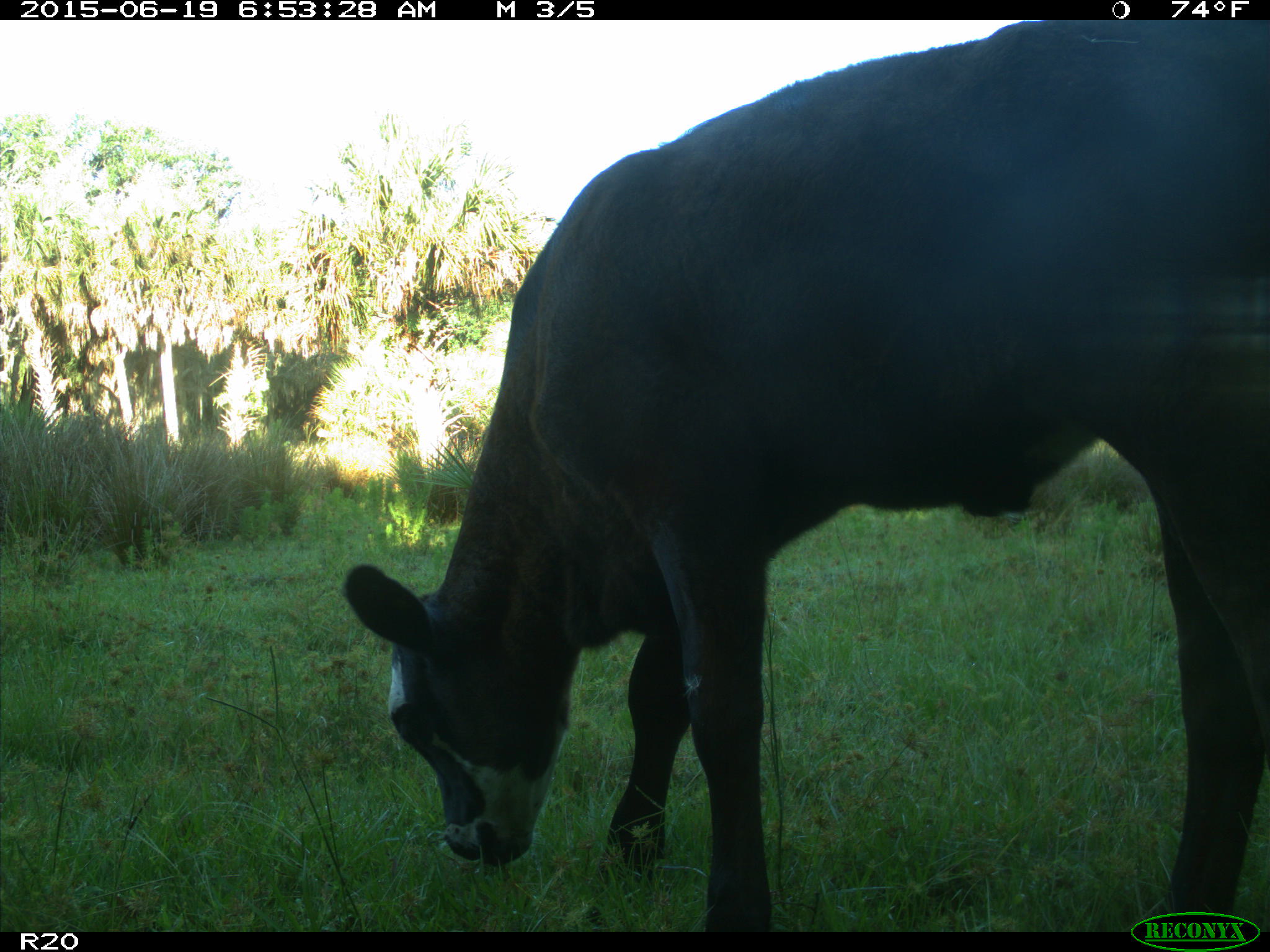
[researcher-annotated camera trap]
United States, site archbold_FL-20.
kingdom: Animalia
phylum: Chordata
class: Mammalia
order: Artiodactyla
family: Bovidae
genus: Bos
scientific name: Bos taurus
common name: domestic cow